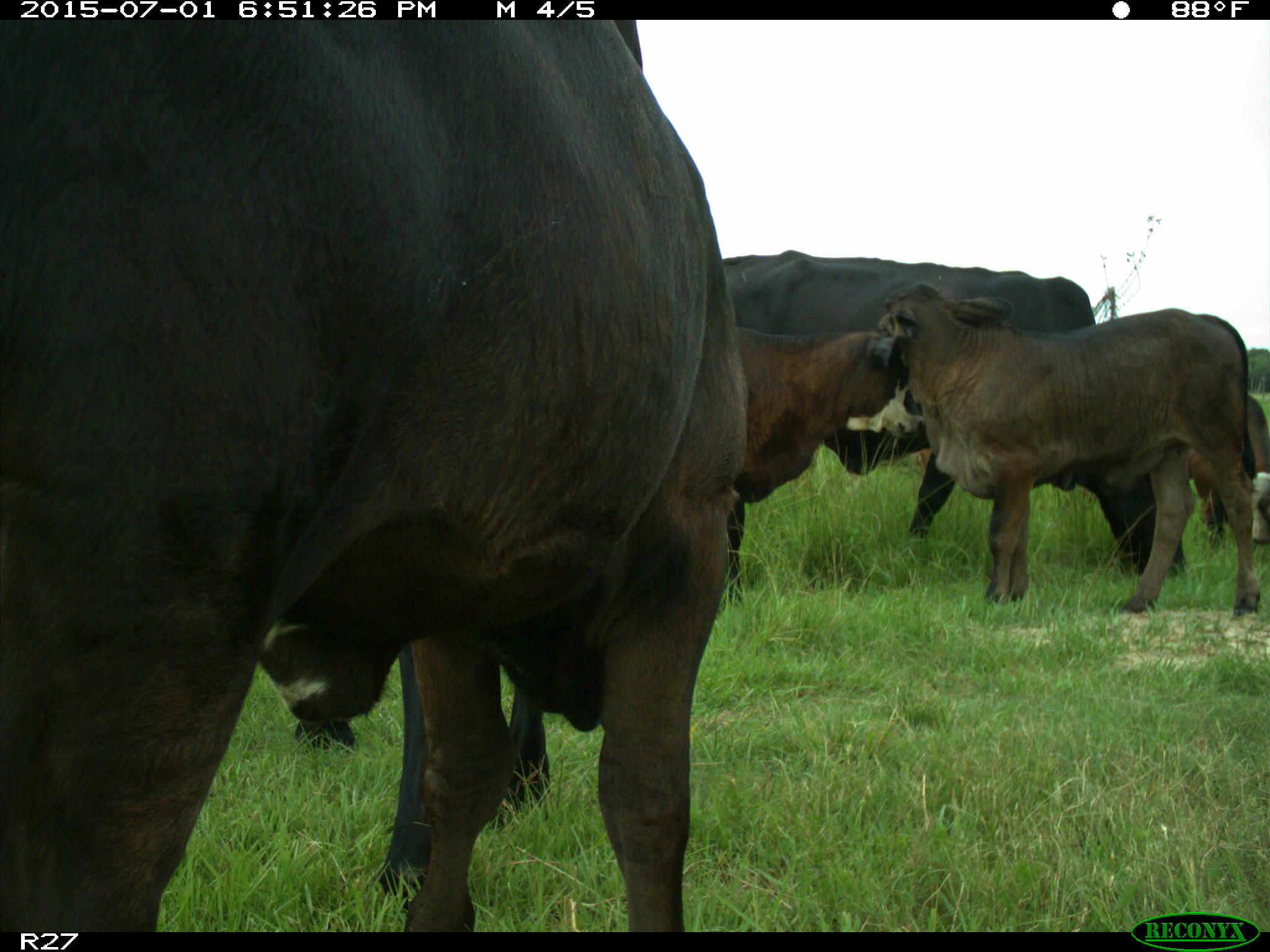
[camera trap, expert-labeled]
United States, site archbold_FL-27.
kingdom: Animalia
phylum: Chordata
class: Mammalia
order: Artiodactyla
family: Bovidae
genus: Bos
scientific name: Bos taurus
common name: domestic cow